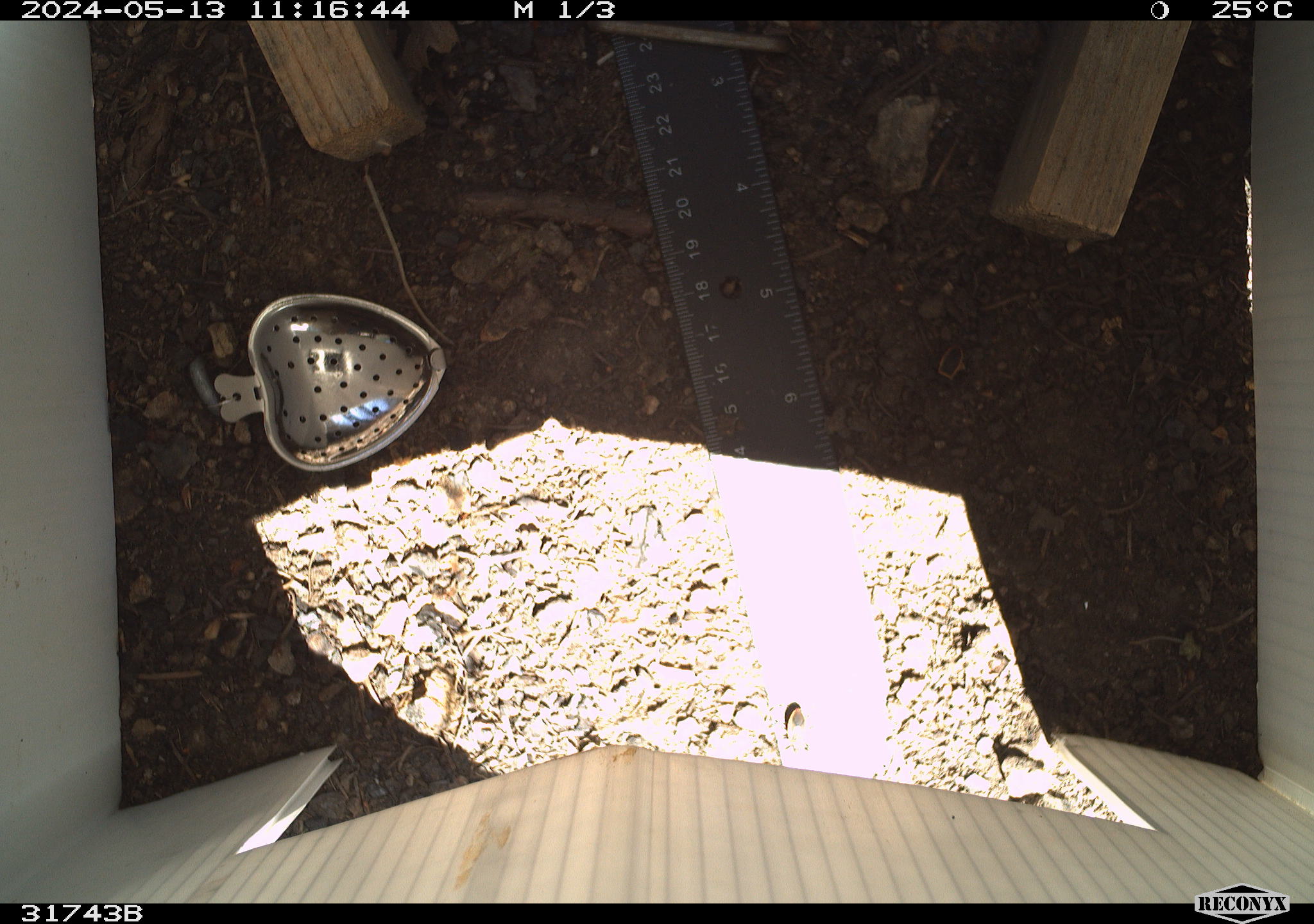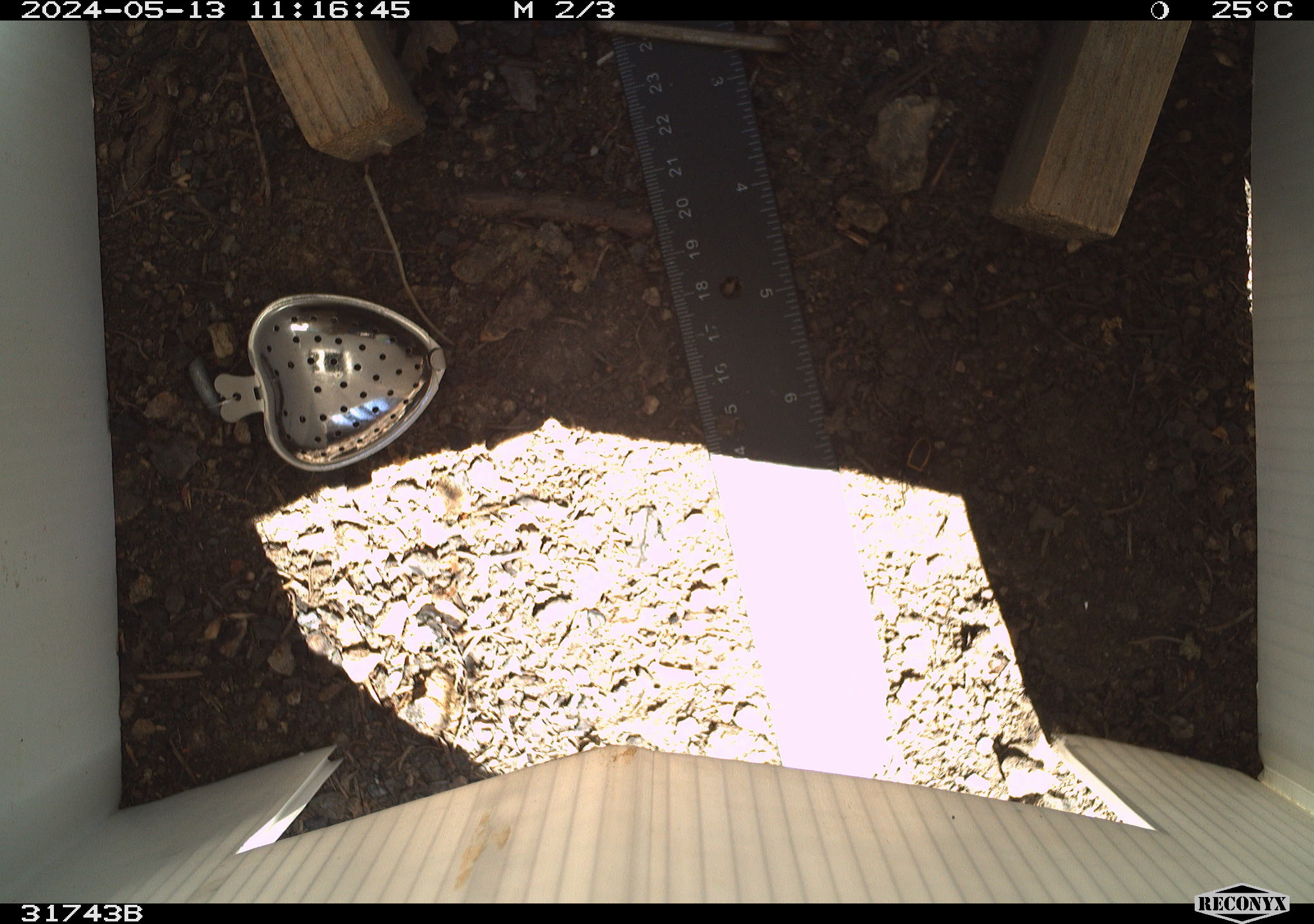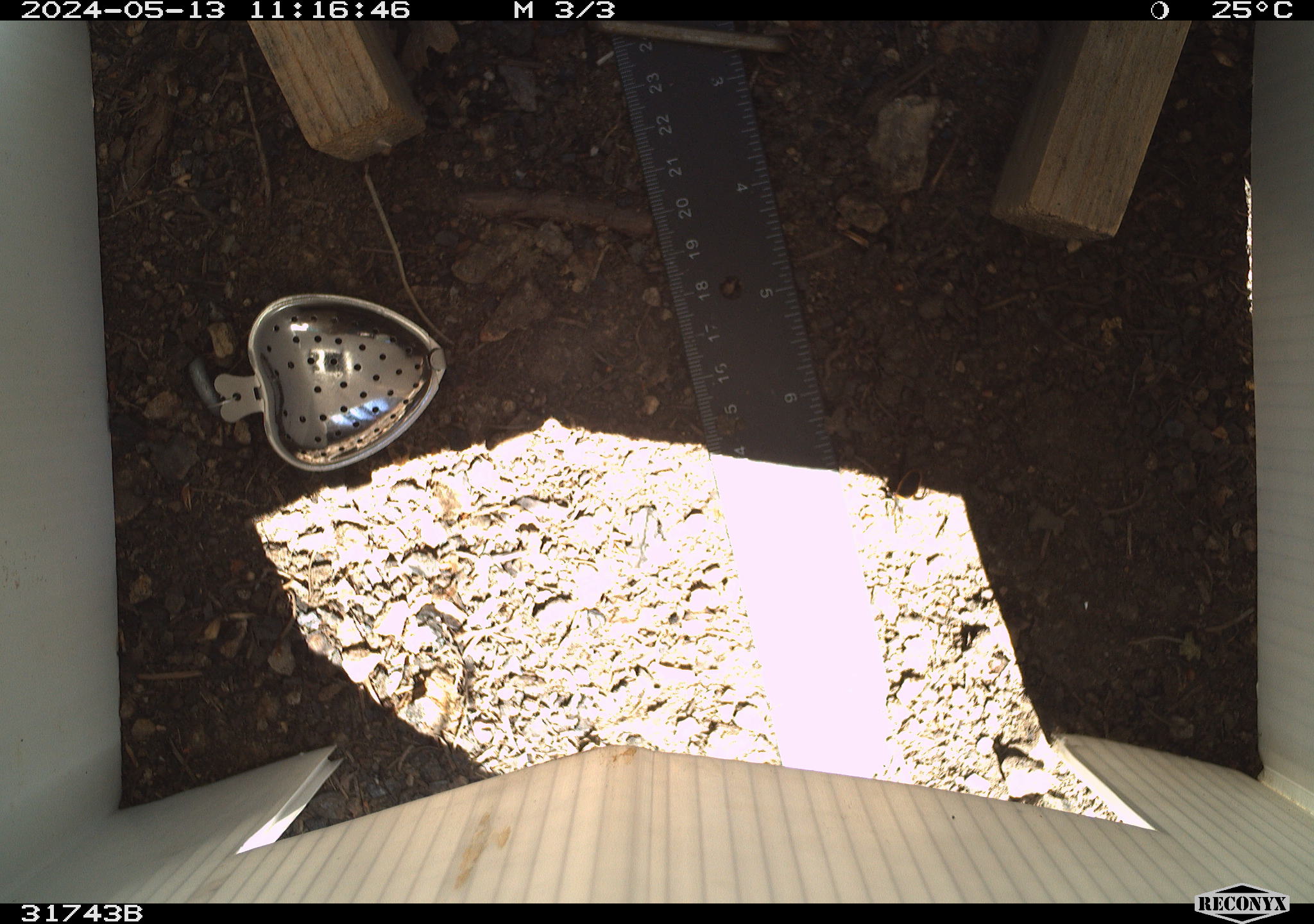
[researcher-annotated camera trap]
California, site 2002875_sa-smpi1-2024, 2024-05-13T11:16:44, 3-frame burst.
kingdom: Animalia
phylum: Arthropoda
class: Insecta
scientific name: Insecta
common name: insect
Insect (Insecta).